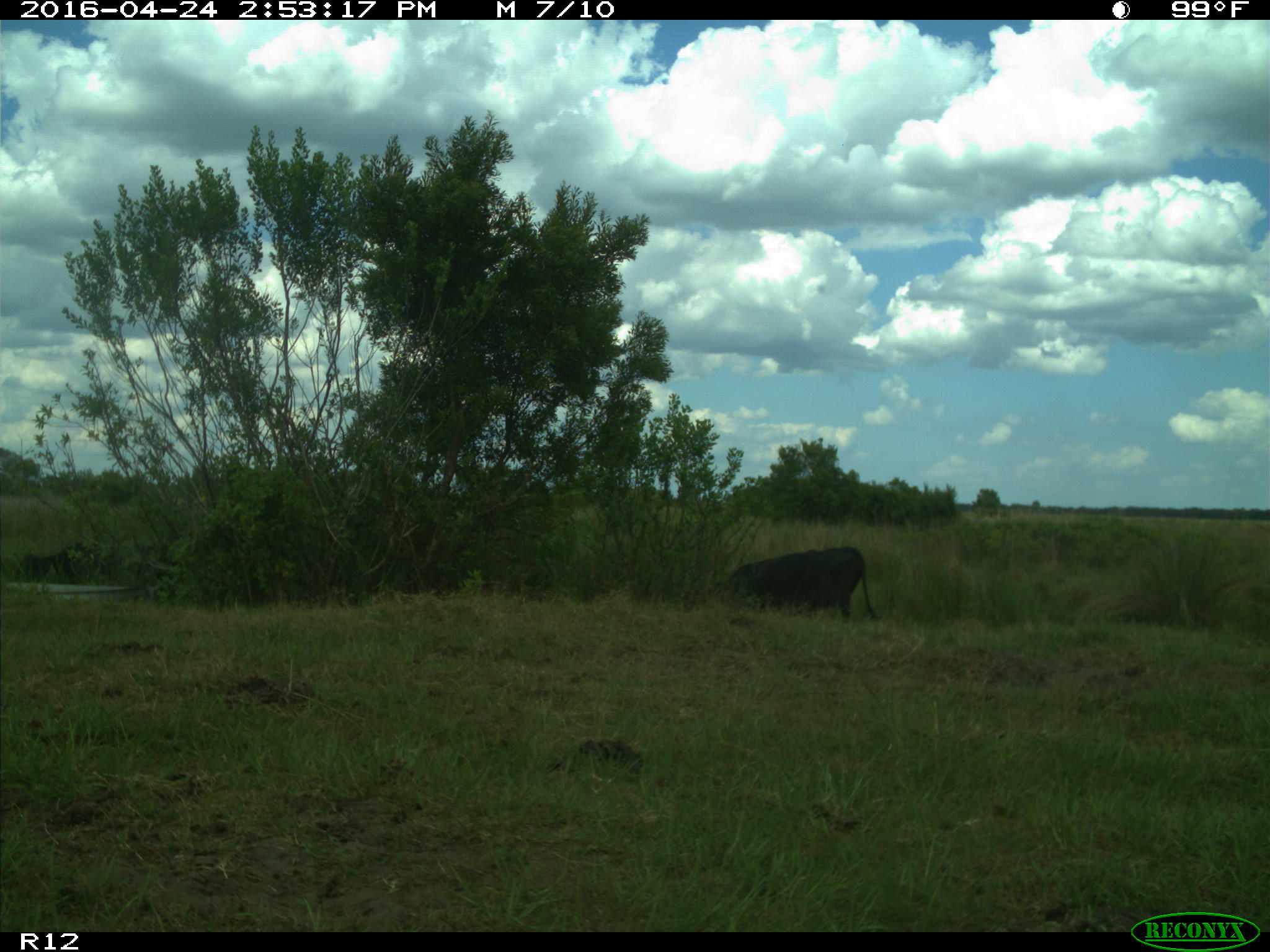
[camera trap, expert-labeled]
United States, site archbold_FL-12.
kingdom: Animalia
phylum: Chordata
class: Mammalia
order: Artiodactyla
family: Bovidae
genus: Bos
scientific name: Bos taurus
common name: domestic cow